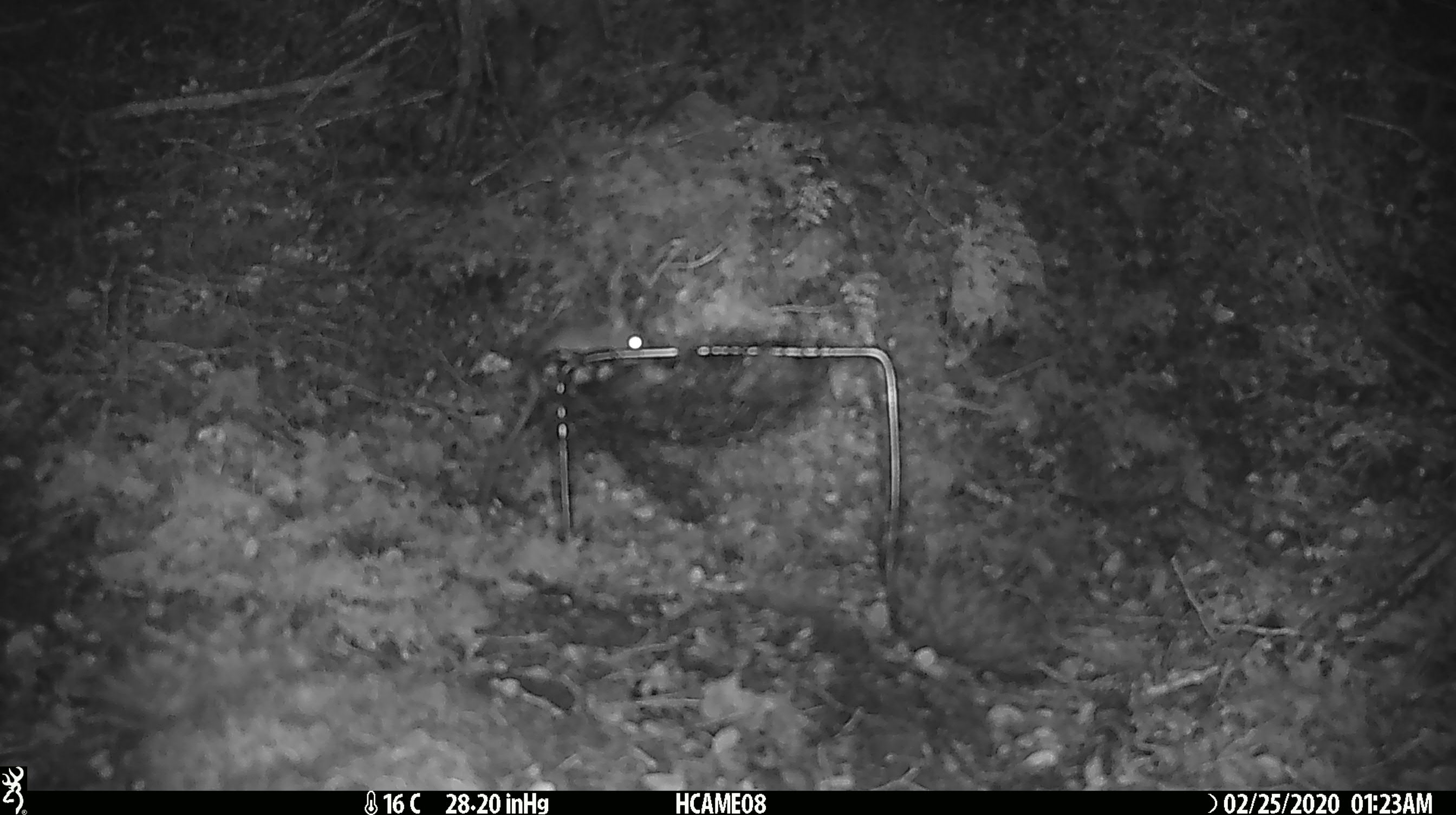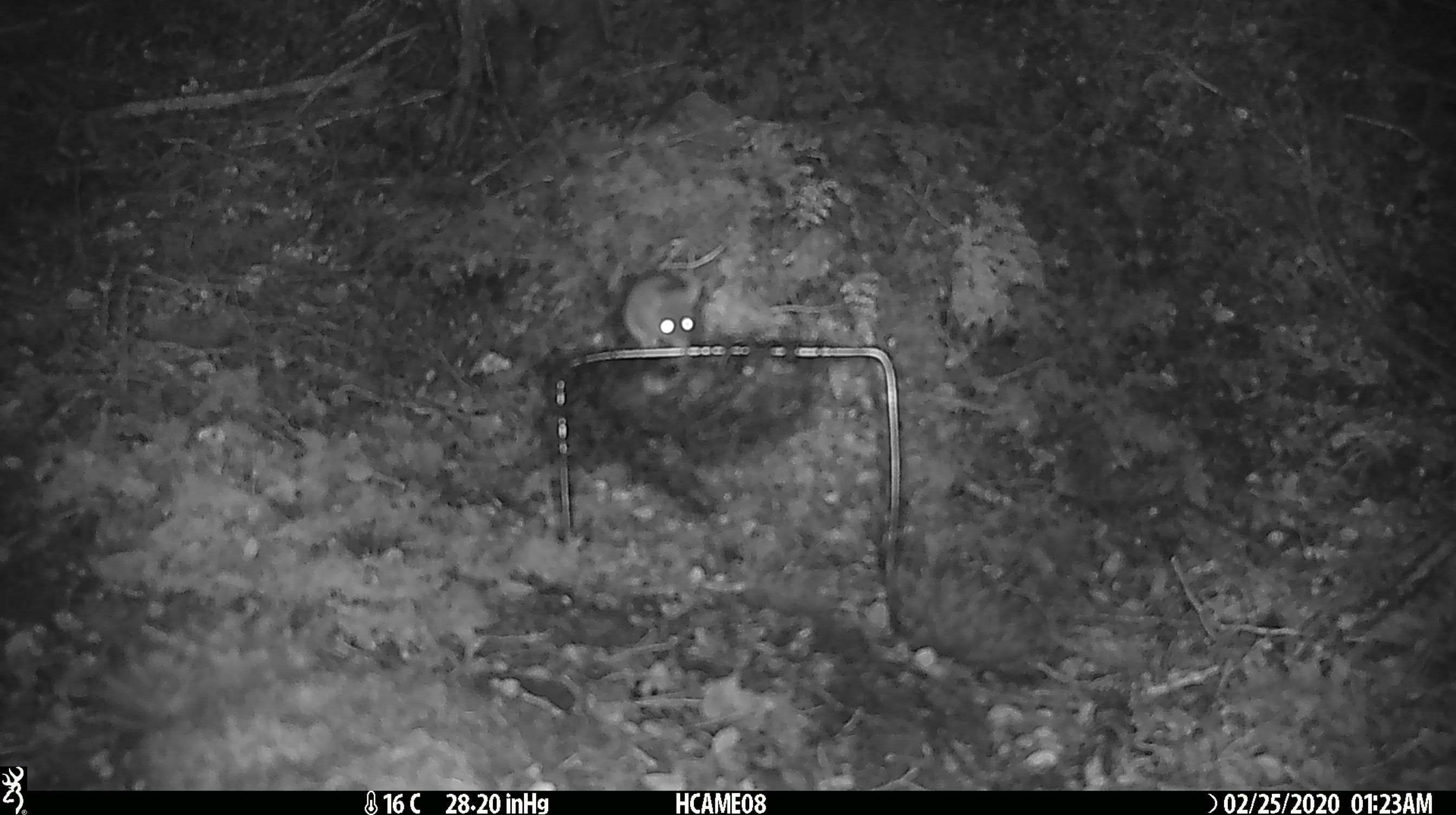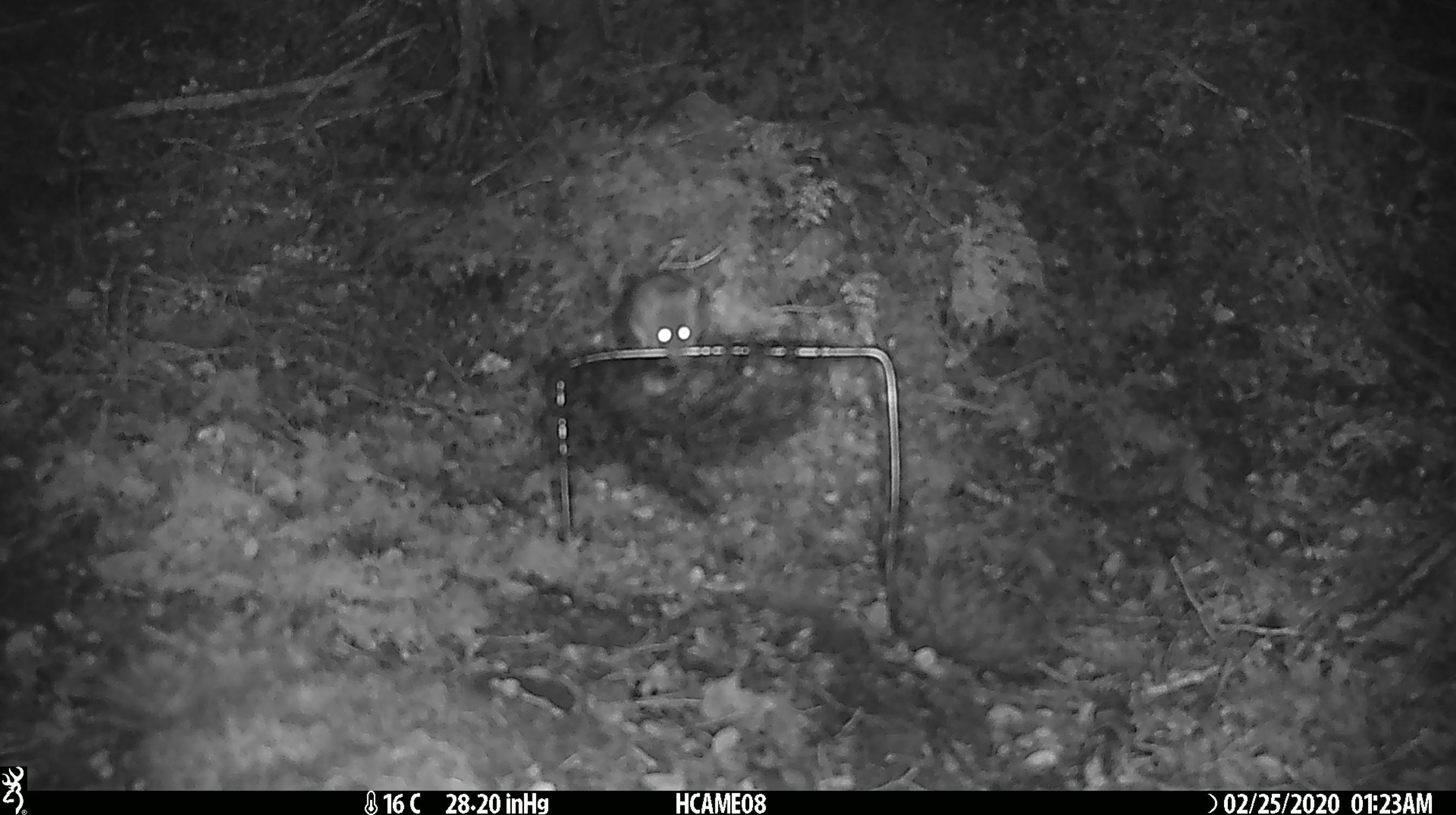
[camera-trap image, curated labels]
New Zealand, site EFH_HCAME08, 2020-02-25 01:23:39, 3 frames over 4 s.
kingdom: Animalia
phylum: Chordata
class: Mammalia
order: Rodentia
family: Muridae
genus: Mus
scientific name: Mus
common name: mouse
Mouse (Mus).